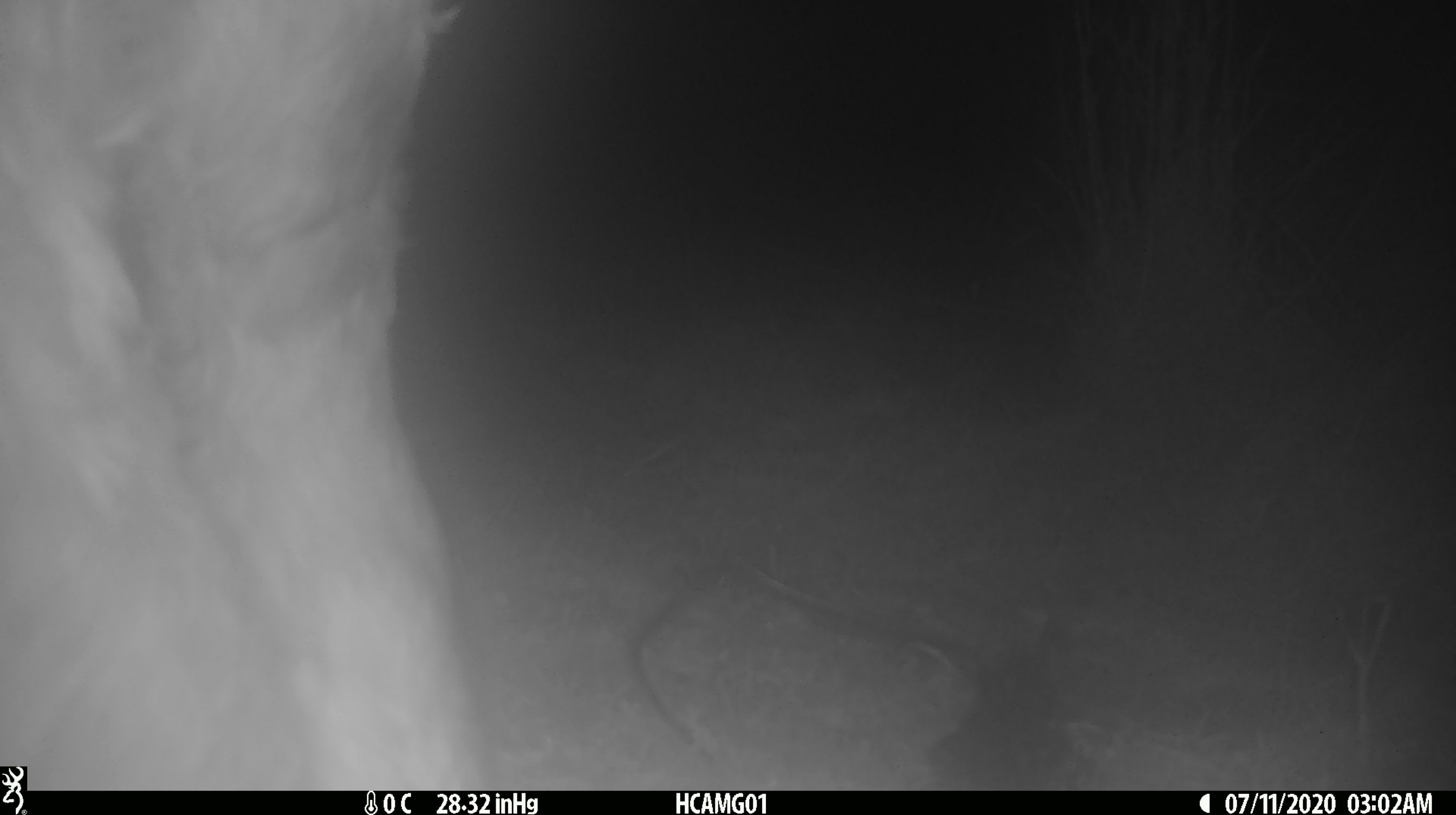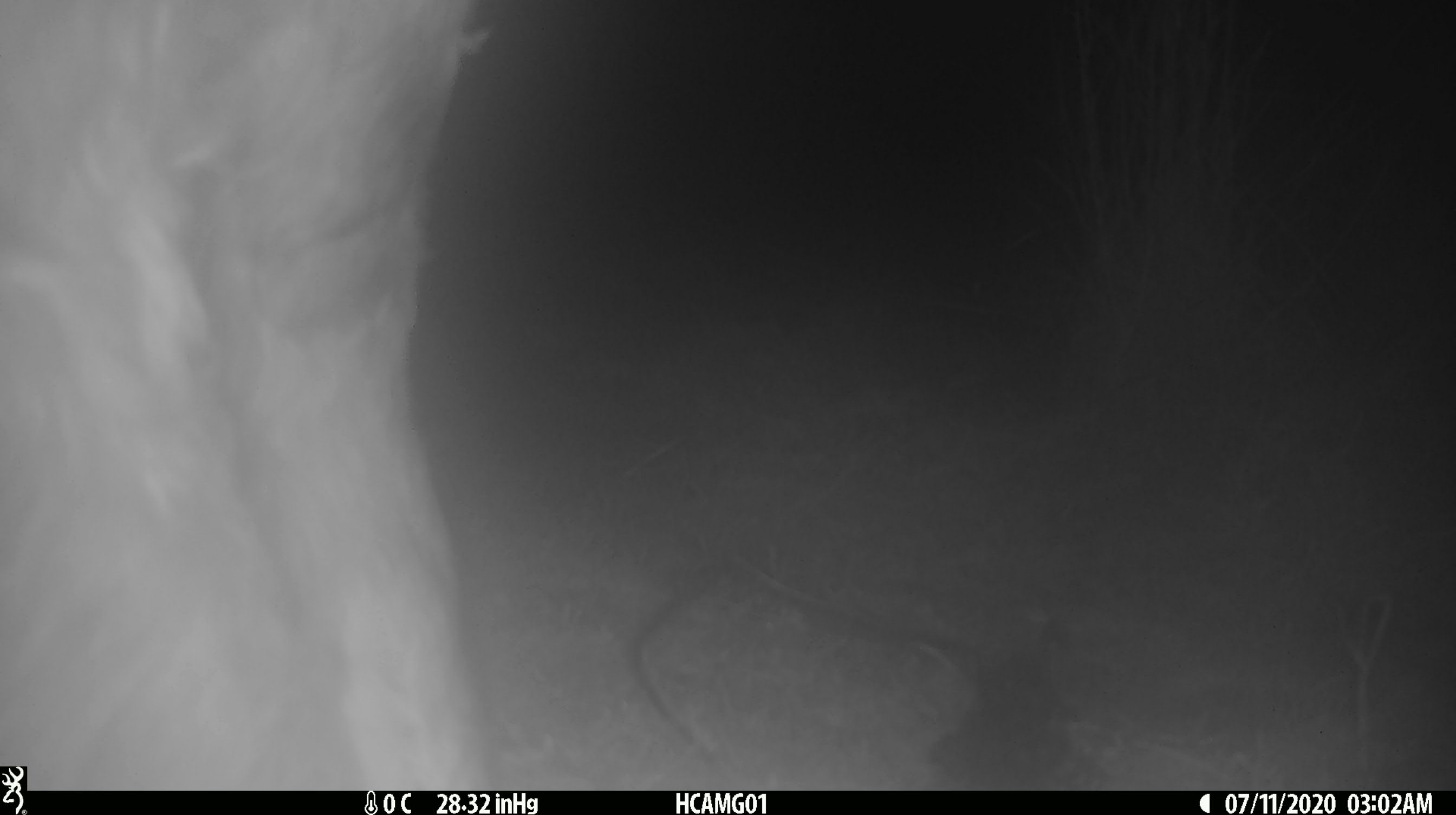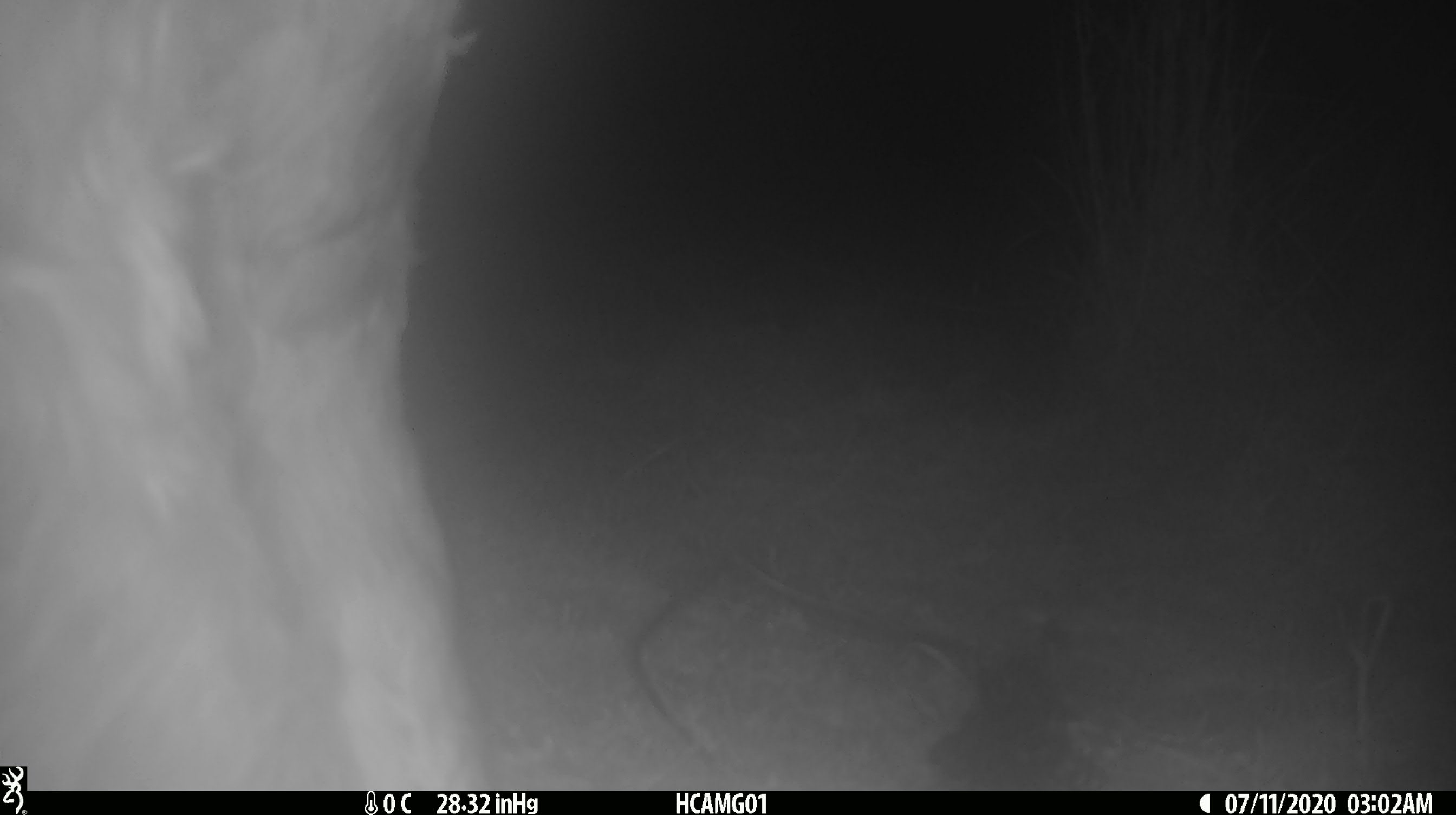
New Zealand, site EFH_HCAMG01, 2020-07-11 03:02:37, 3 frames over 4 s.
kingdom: Animalia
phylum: Chordata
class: Mammalia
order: Artiodactyla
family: Bovidae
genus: Bos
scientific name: Bos taurus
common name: domestic cow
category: cow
Cow (domestic cow) (Bos taurus).